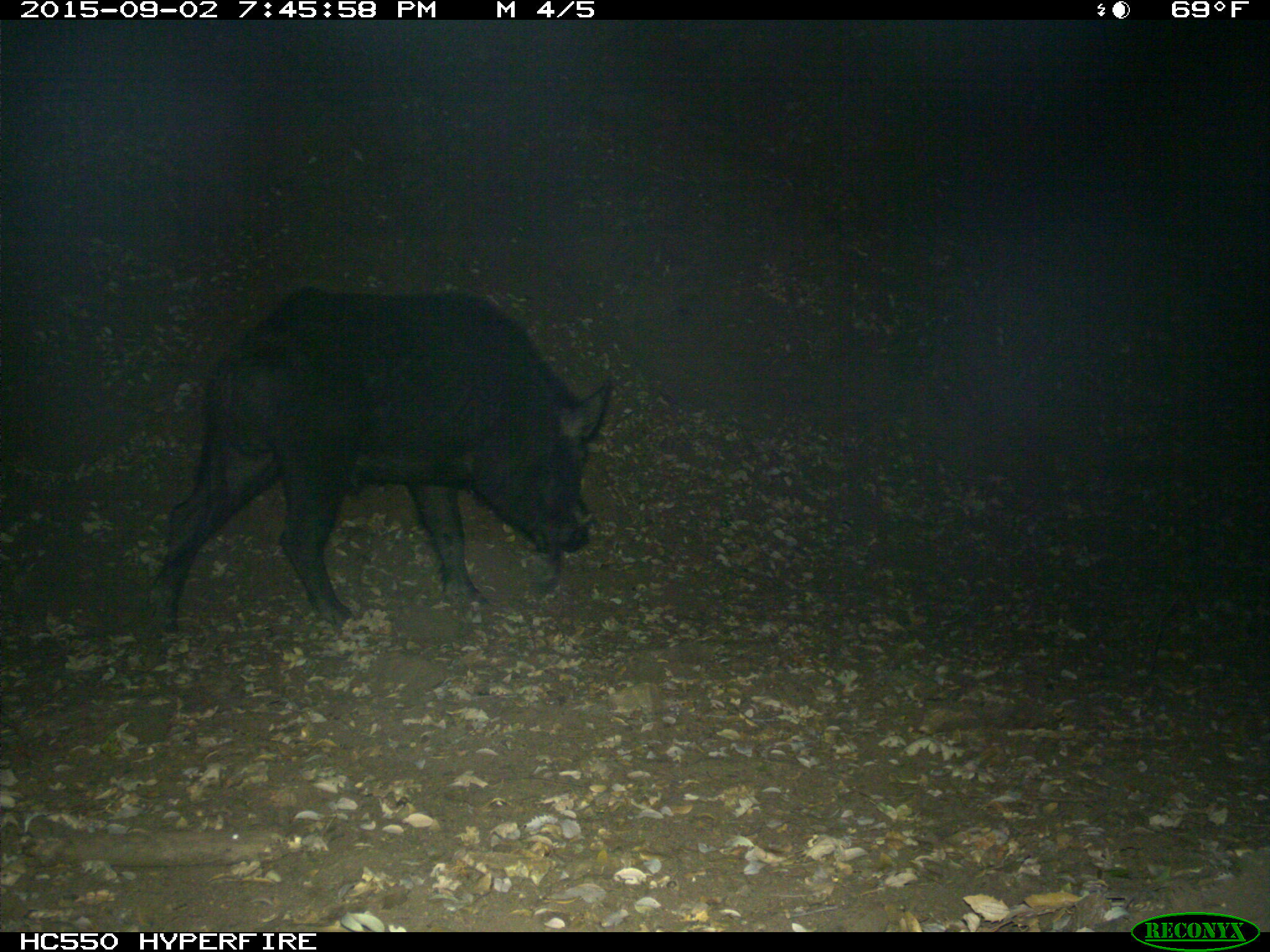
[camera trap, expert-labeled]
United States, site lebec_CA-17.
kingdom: Animalia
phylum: Chordata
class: Mammalia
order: Artiodactyla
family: Suidae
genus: Sus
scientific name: Sus scrofa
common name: wild boar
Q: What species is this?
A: Sus scrofa (wild boar).